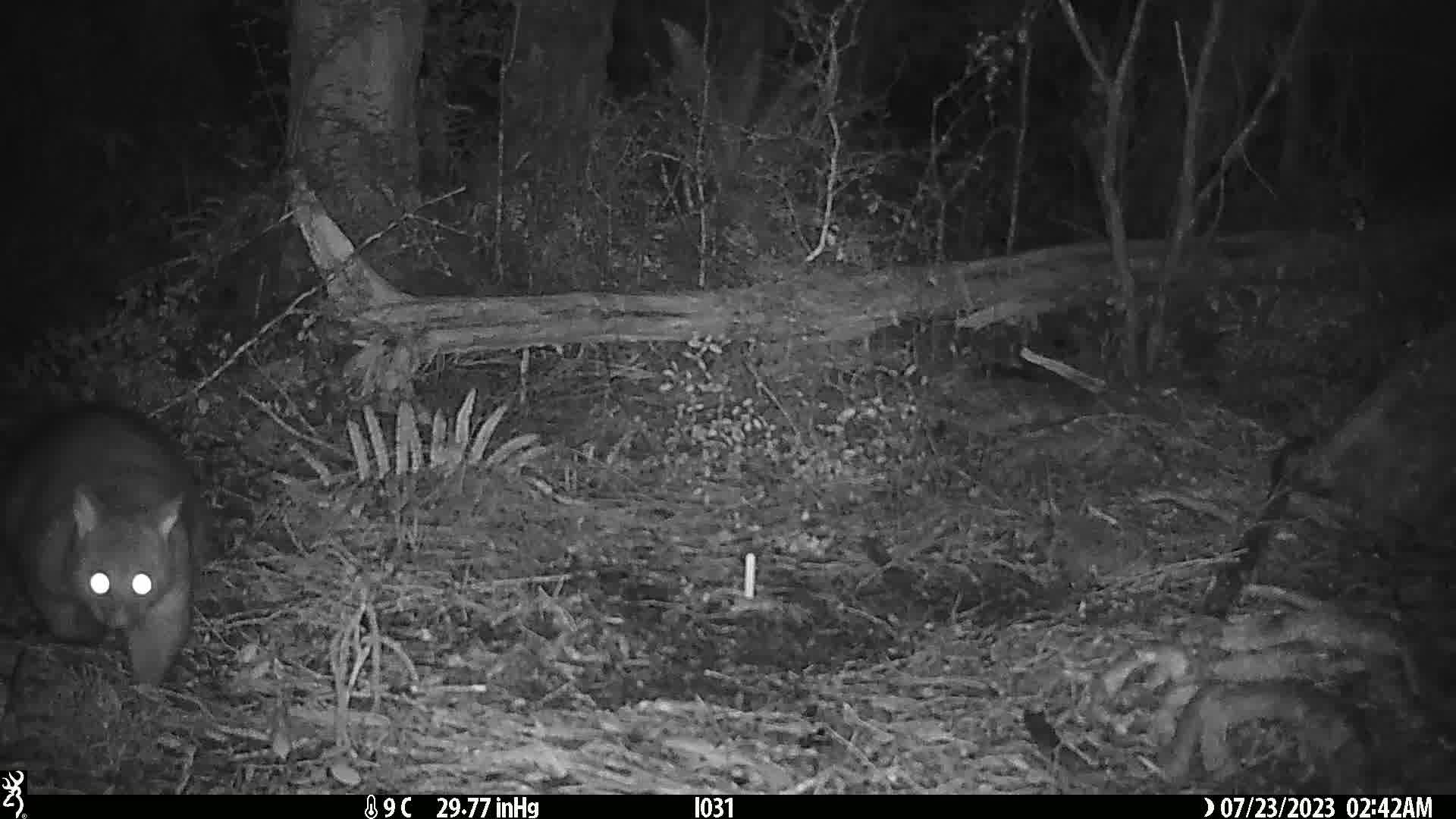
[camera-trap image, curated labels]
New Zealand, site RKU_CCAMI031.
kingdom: Animalia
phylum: Chordata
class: Mammalia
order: Diprotodontia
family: Phalangeridae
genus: Trichosurus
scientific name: Trichosurus vulpecula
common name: common brushtail possum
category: possum